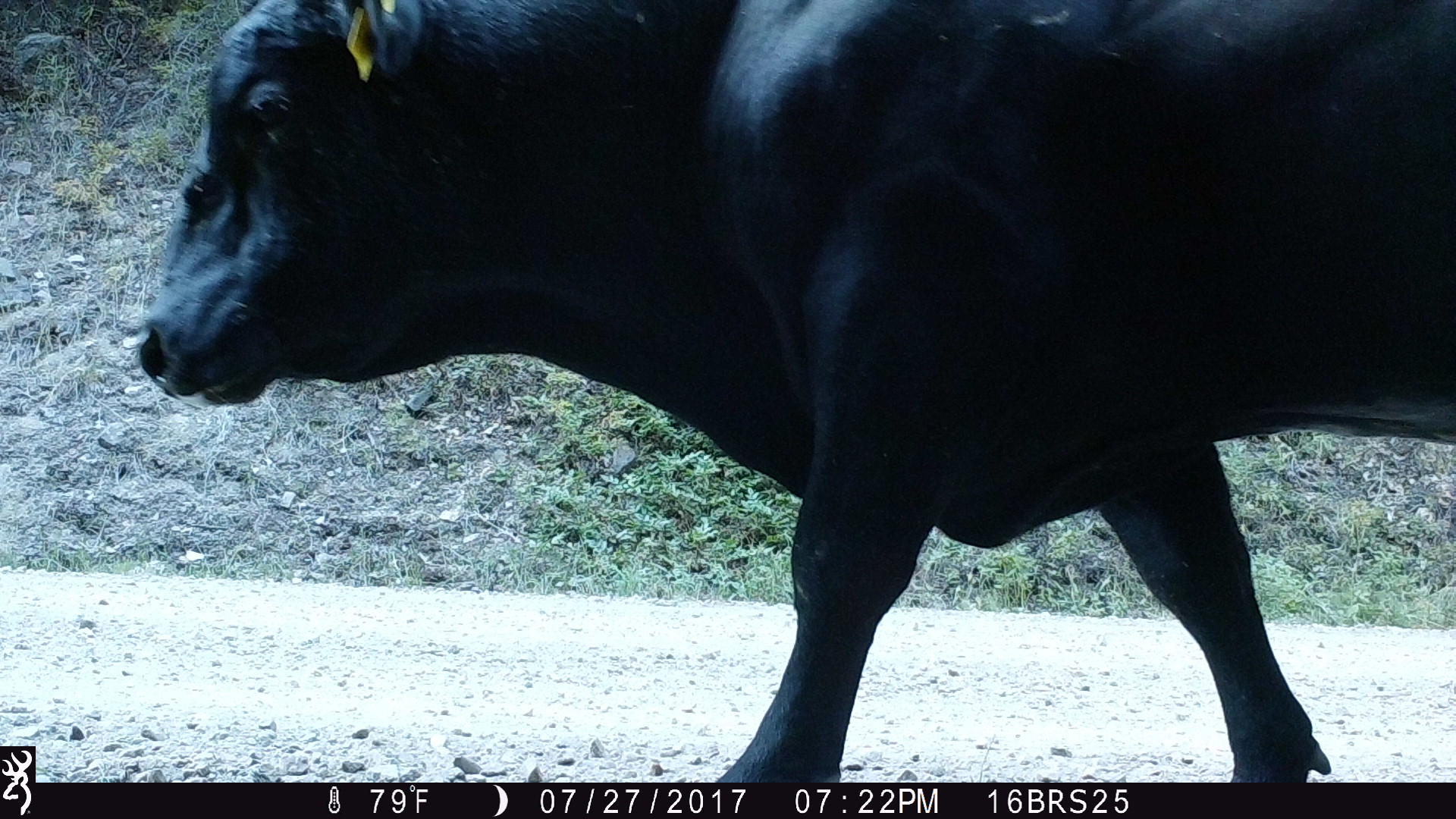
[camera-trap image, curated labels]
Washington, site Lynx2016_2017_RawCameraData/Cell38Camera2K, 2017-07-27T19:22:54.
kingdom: Animalia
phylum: Chordata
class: Mammalia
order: Artiodactyla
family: Bovidae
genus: Bos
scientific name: Bos taurus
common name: domestic cattle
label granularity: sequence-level